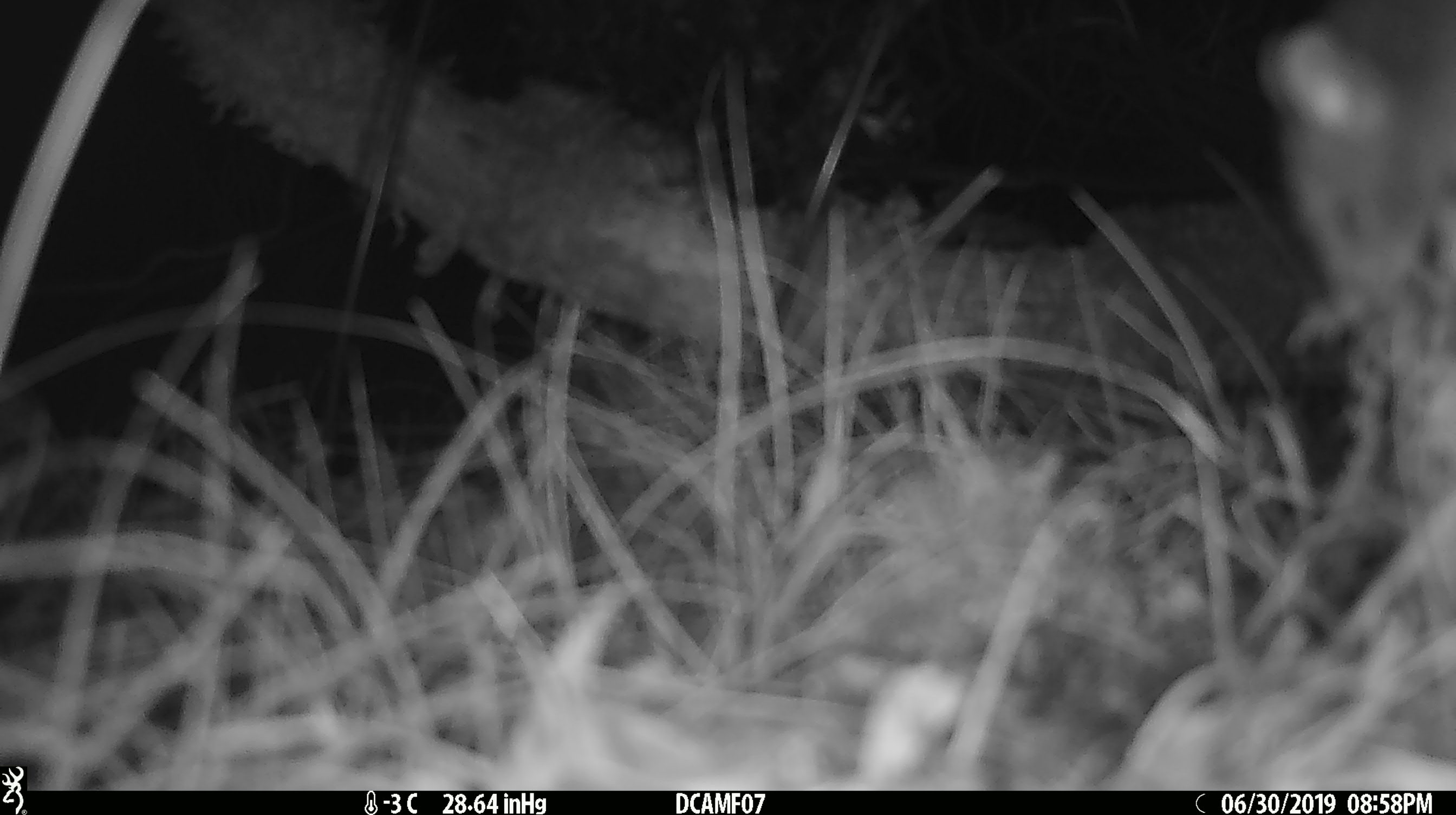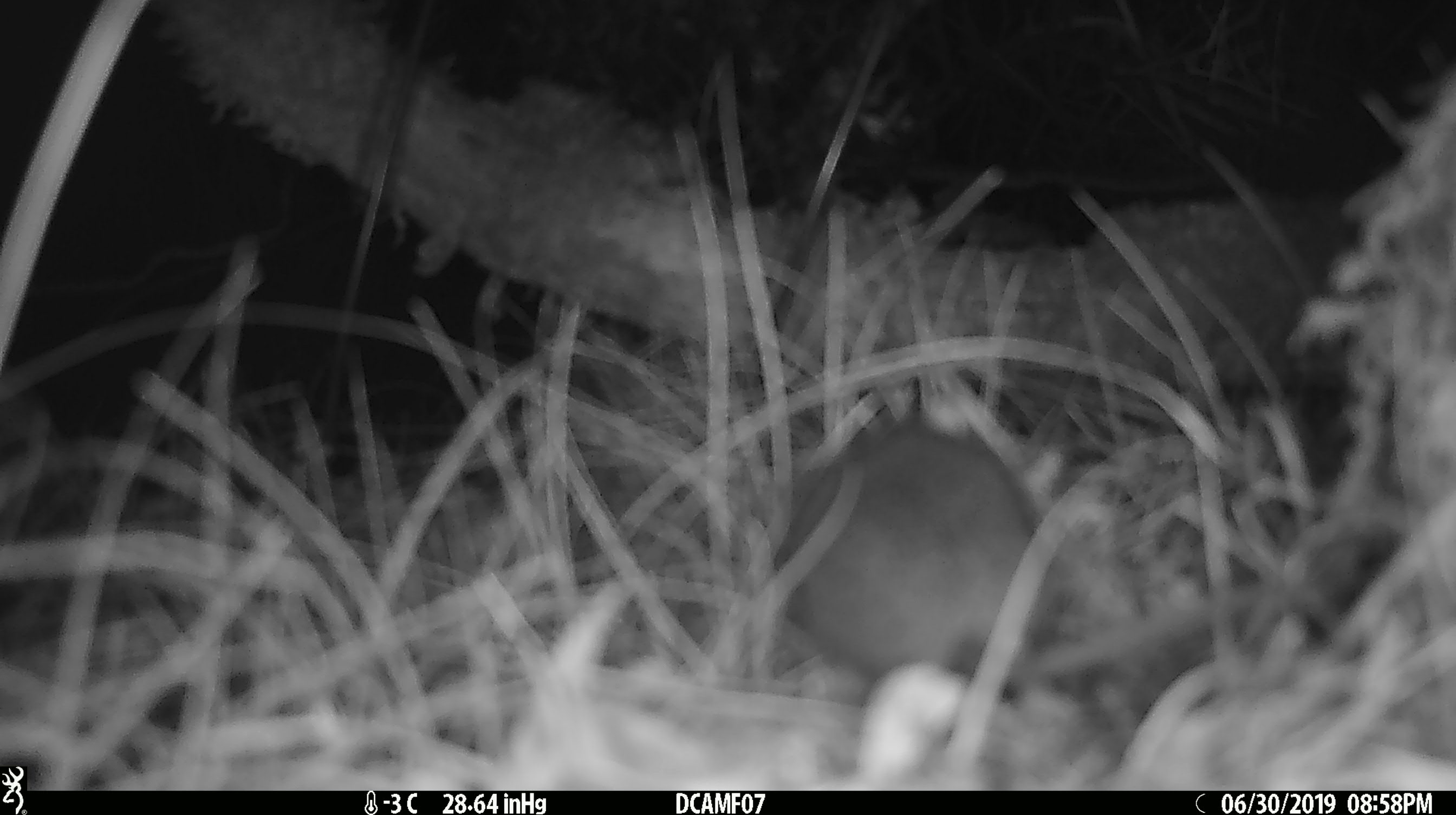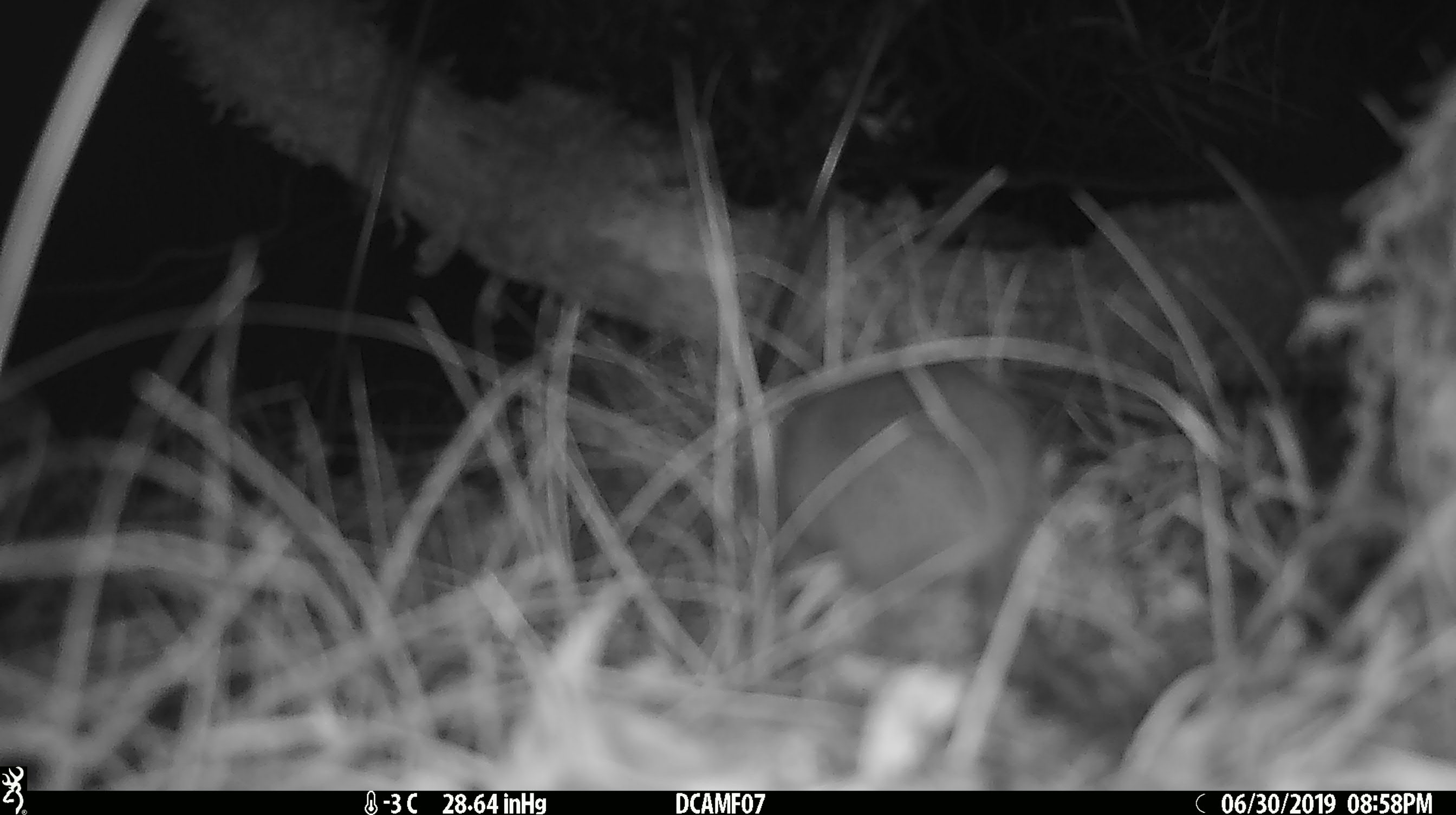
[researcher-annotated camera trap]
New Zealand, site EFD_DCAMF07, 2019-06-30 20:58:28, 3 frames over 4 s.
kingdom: Animalia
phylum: Chordata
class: Mammalia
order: Rodentia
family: Muridae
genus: Mus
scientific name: Mus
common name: mouse